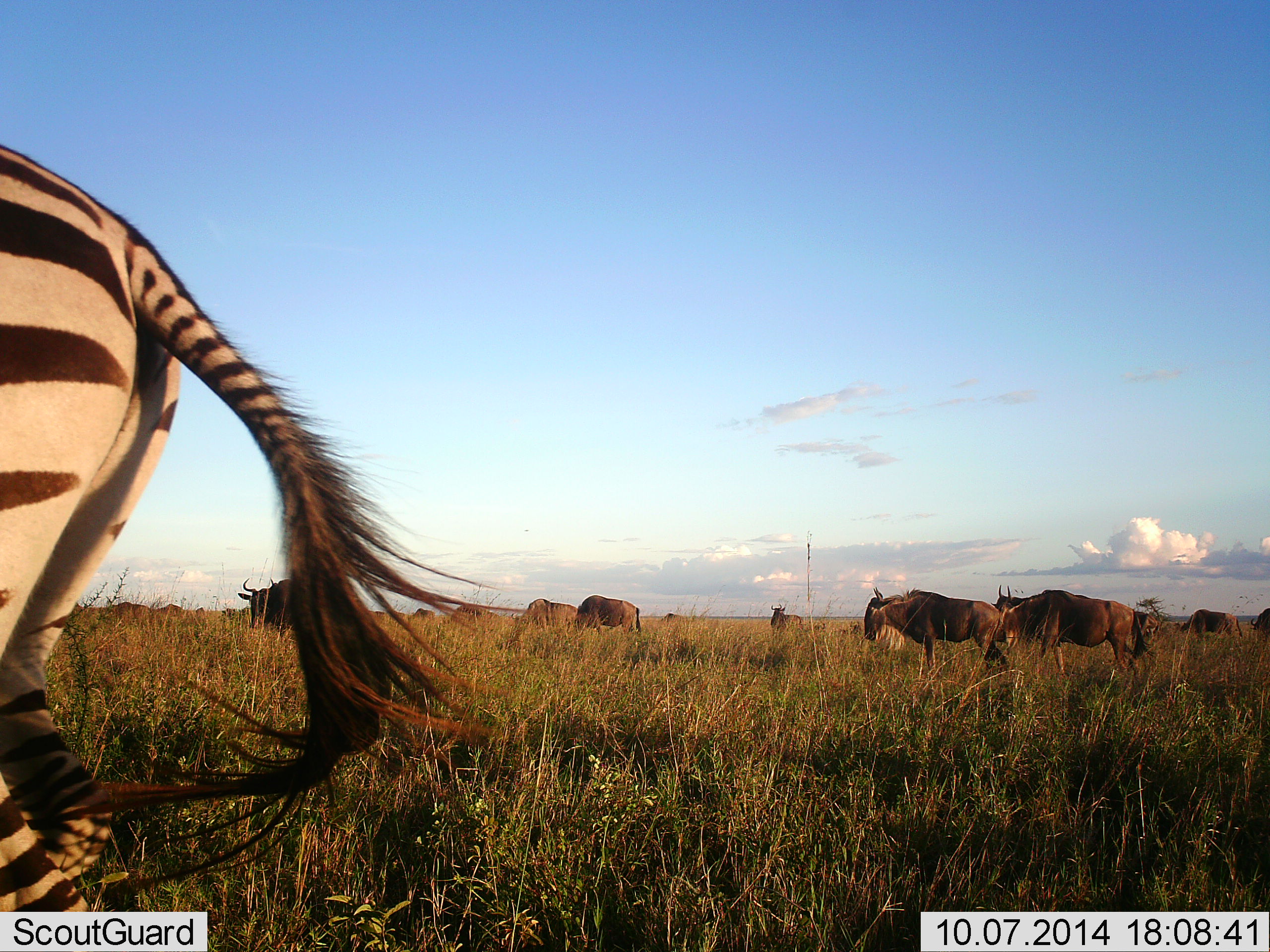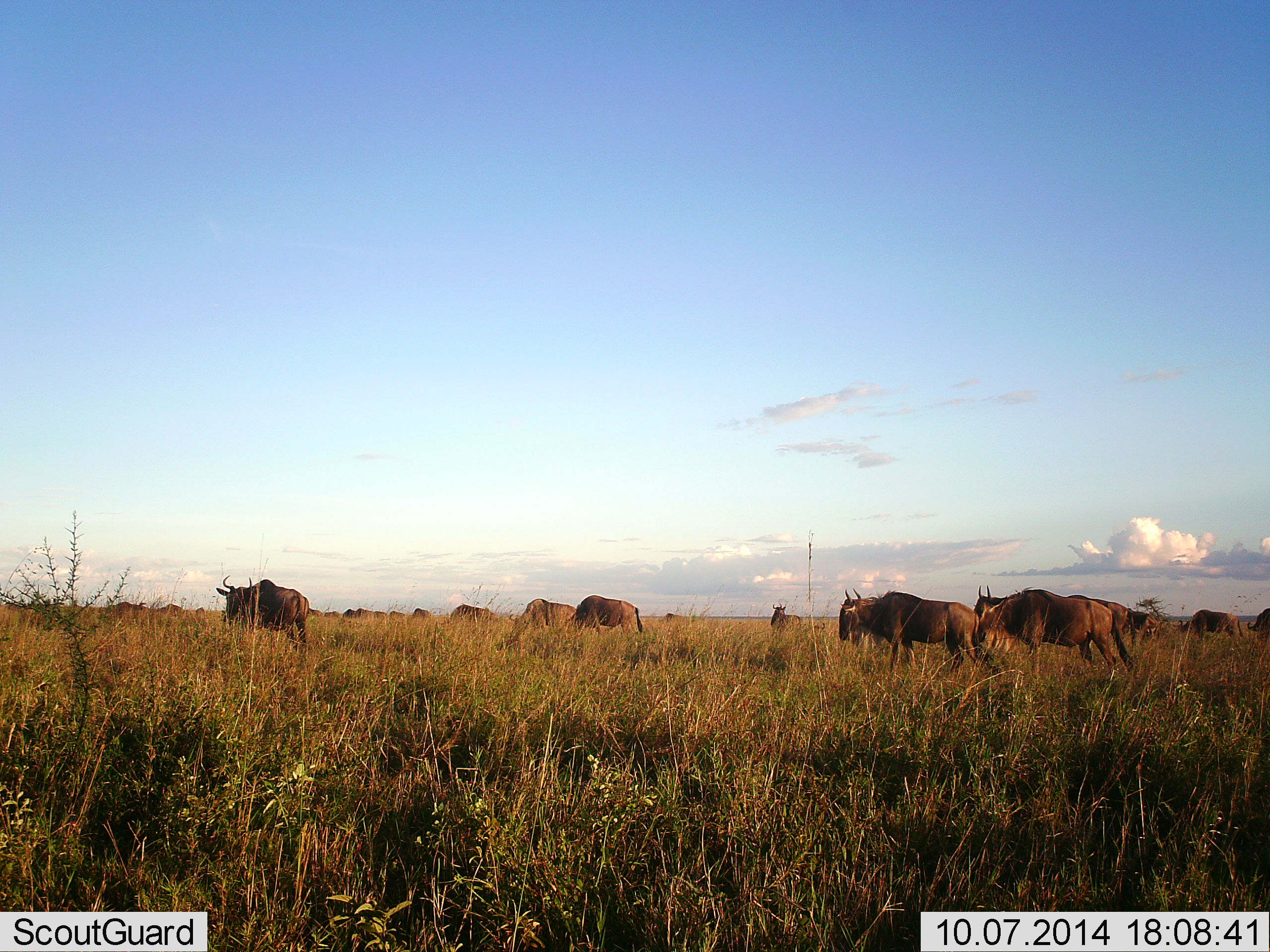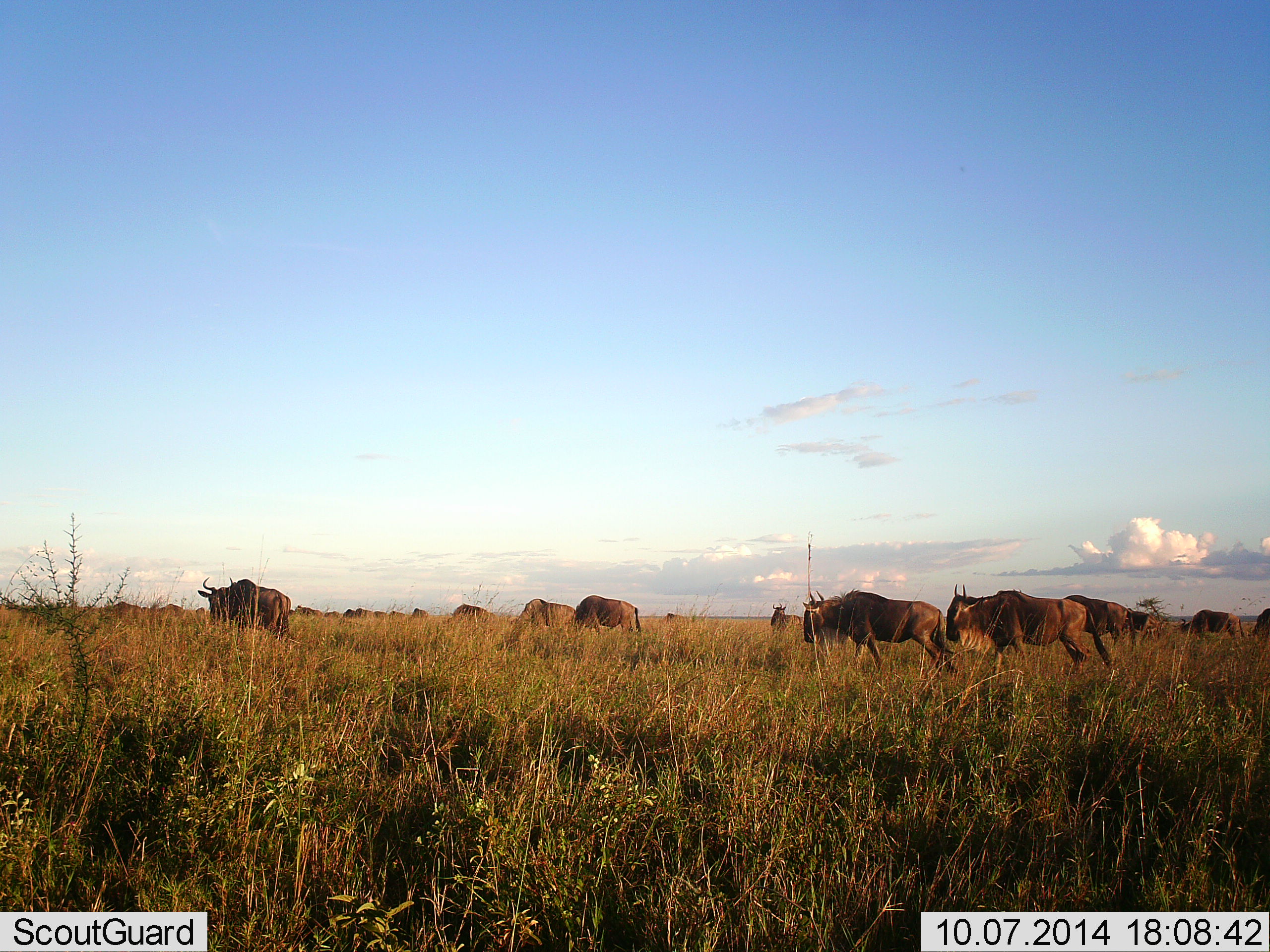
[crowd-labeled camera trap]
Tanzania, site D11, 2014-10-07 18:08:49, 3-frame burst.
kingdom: Animalia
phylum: Chordata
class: Mammalia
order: Artiodactyla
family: Bovidae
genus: Connochaetes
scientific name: Connochaetes taurinus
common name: blue wildebeest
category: wildebeest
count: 11-50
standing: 46%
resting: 0%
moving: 85%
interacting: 0%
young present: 0%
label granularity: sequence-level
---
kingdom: Animalia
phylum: Chordata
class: Mammalia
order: Perissodactyla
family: Equidae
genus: Equus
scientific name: Equus quagga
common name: plains zebra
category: zebra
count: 1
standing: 0%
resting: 0%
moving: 100%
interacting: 0%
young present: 0%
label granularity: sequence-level